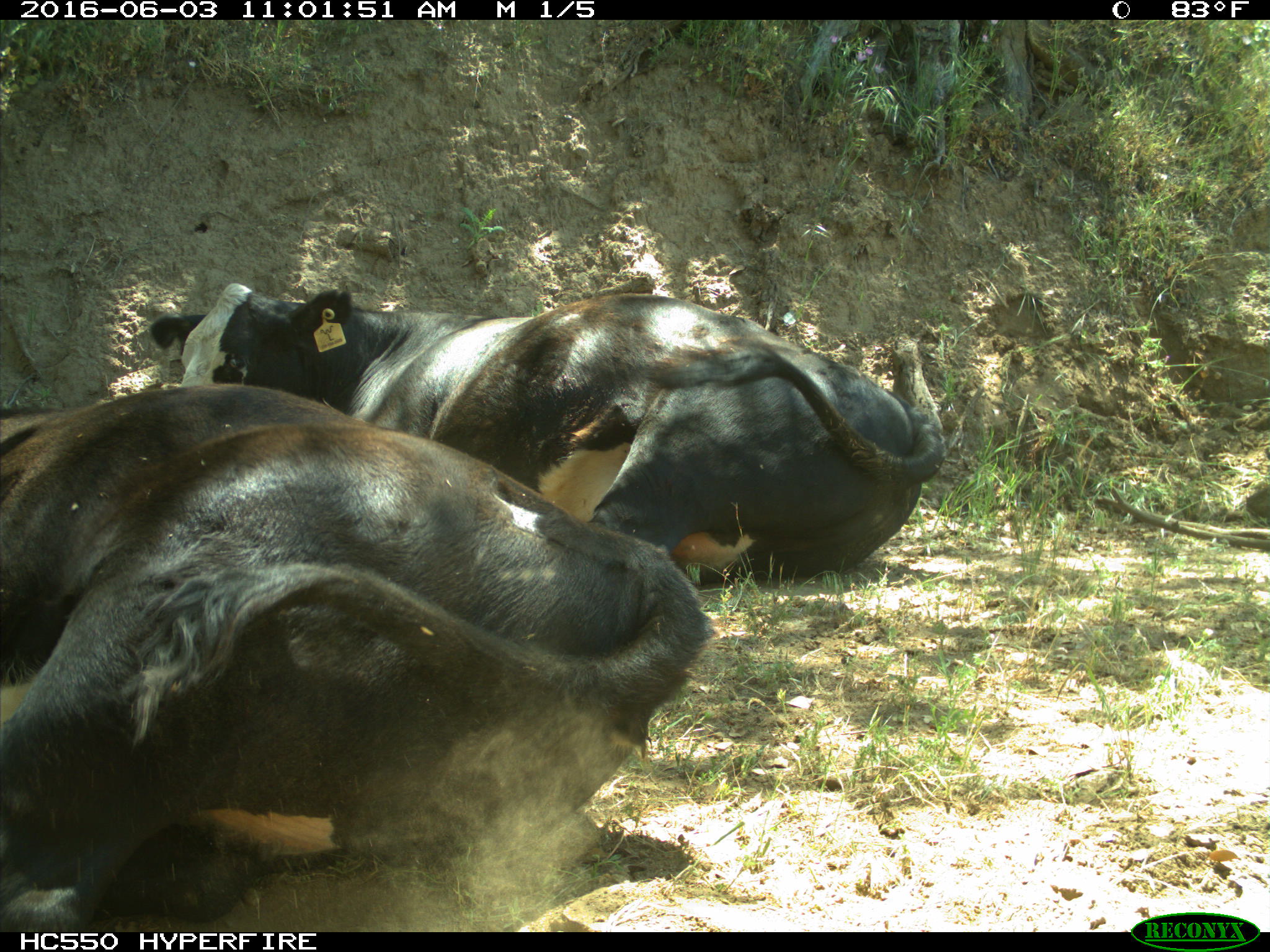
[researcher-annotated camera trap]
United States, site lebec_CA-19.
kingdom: Animalia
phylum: Chordata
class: Mammalia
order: Artiodactyla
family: Bovidae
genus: Bos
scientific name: Bos taurus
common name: domestic cow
Bos taurus (domestic cow).